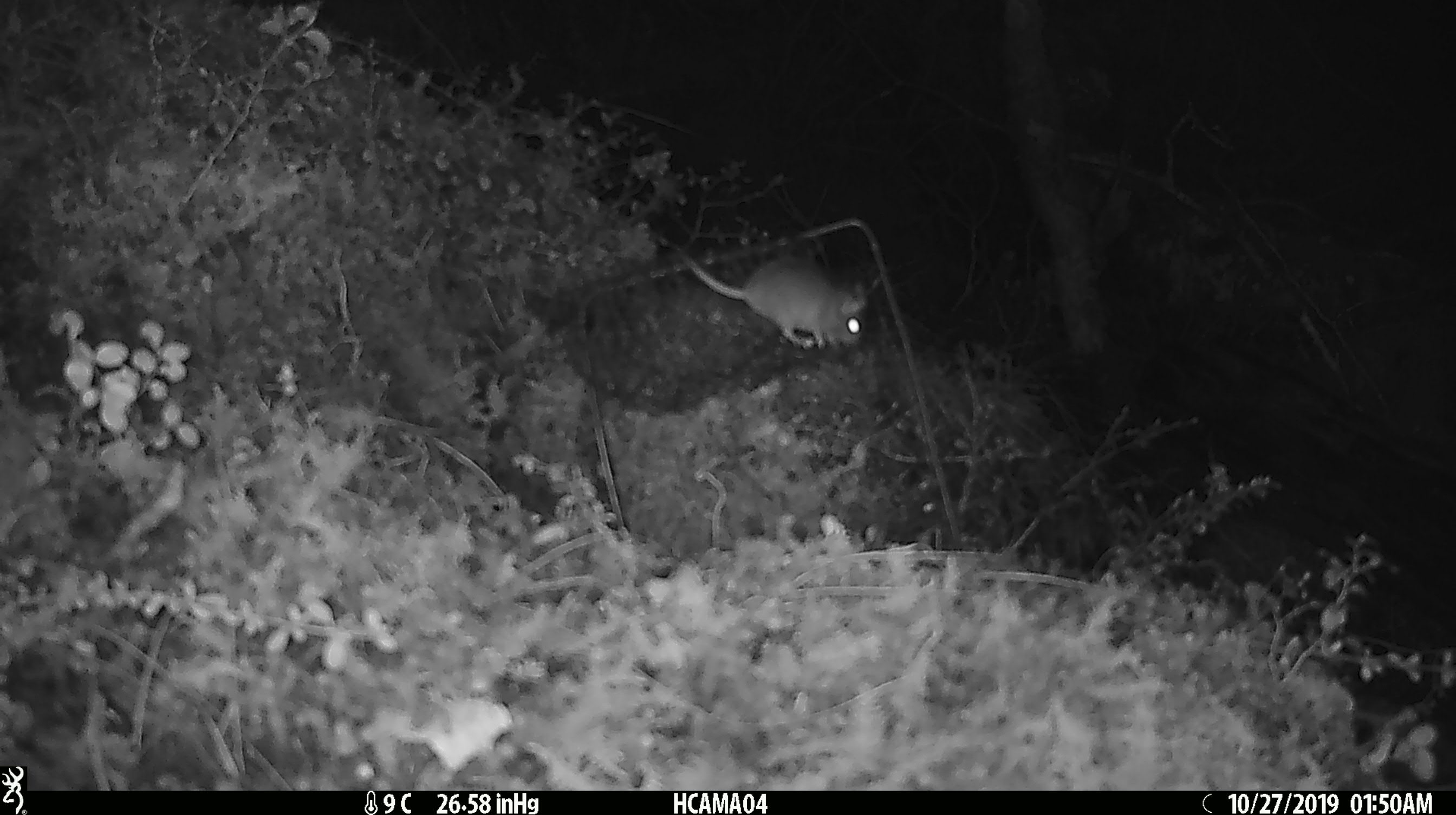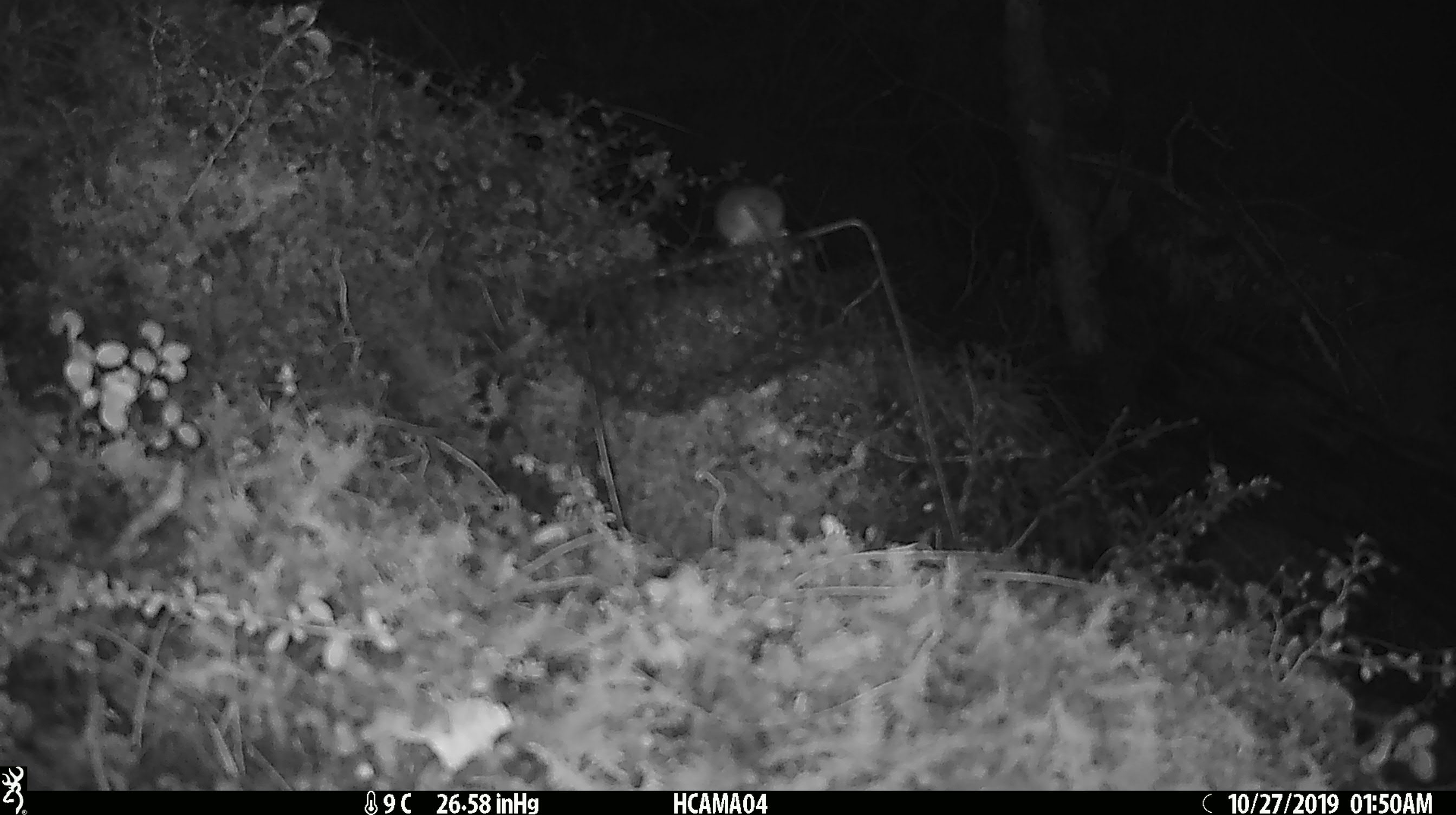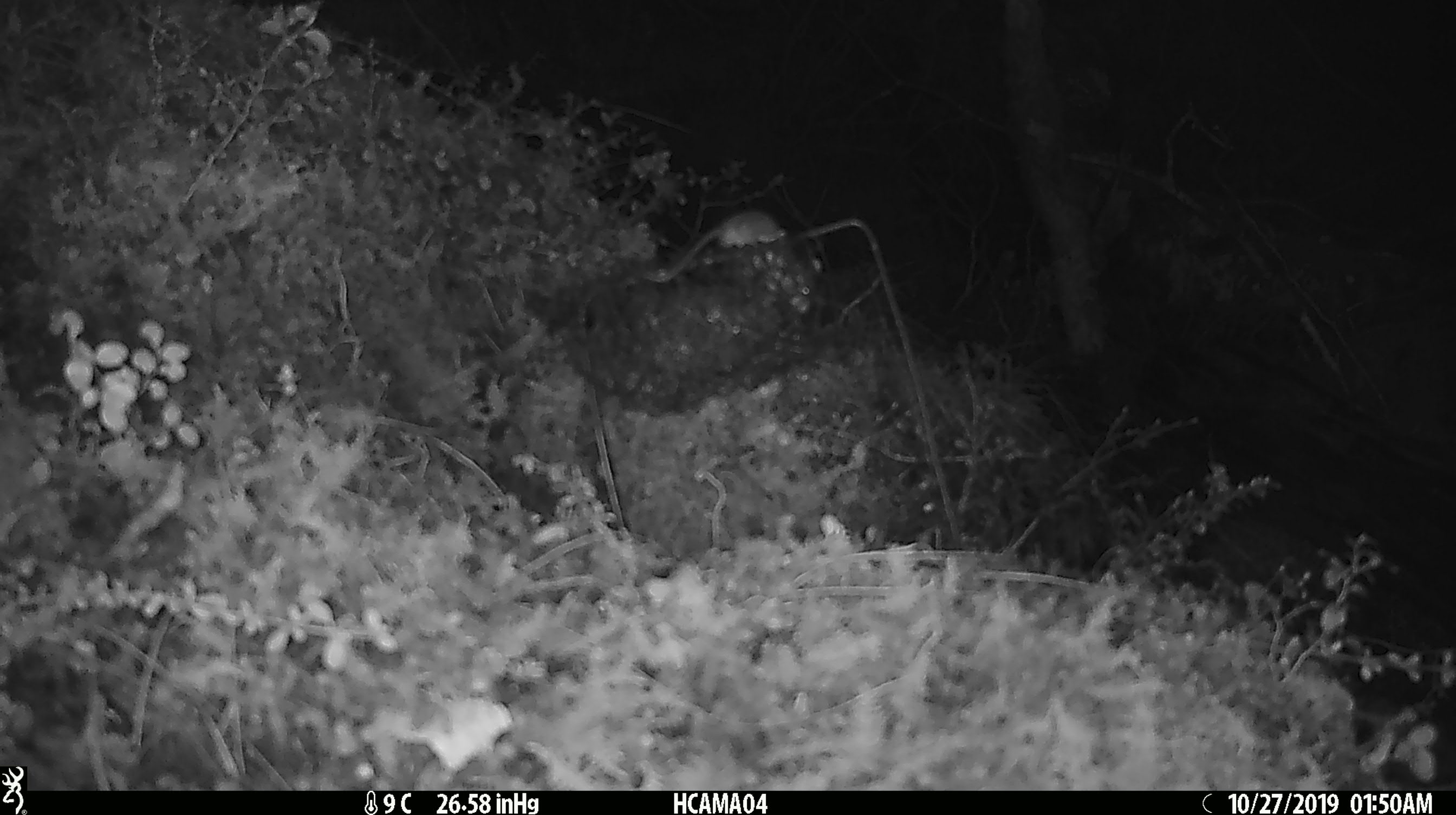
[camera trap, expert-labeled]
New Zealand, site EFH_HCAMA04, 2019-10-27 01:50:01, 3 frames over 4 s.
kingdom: Animalia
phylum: Chordata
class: Mammalia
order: Rodentia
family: Muridae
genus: Mus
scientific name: Mus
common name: mouse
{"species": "mouse (Mus)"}